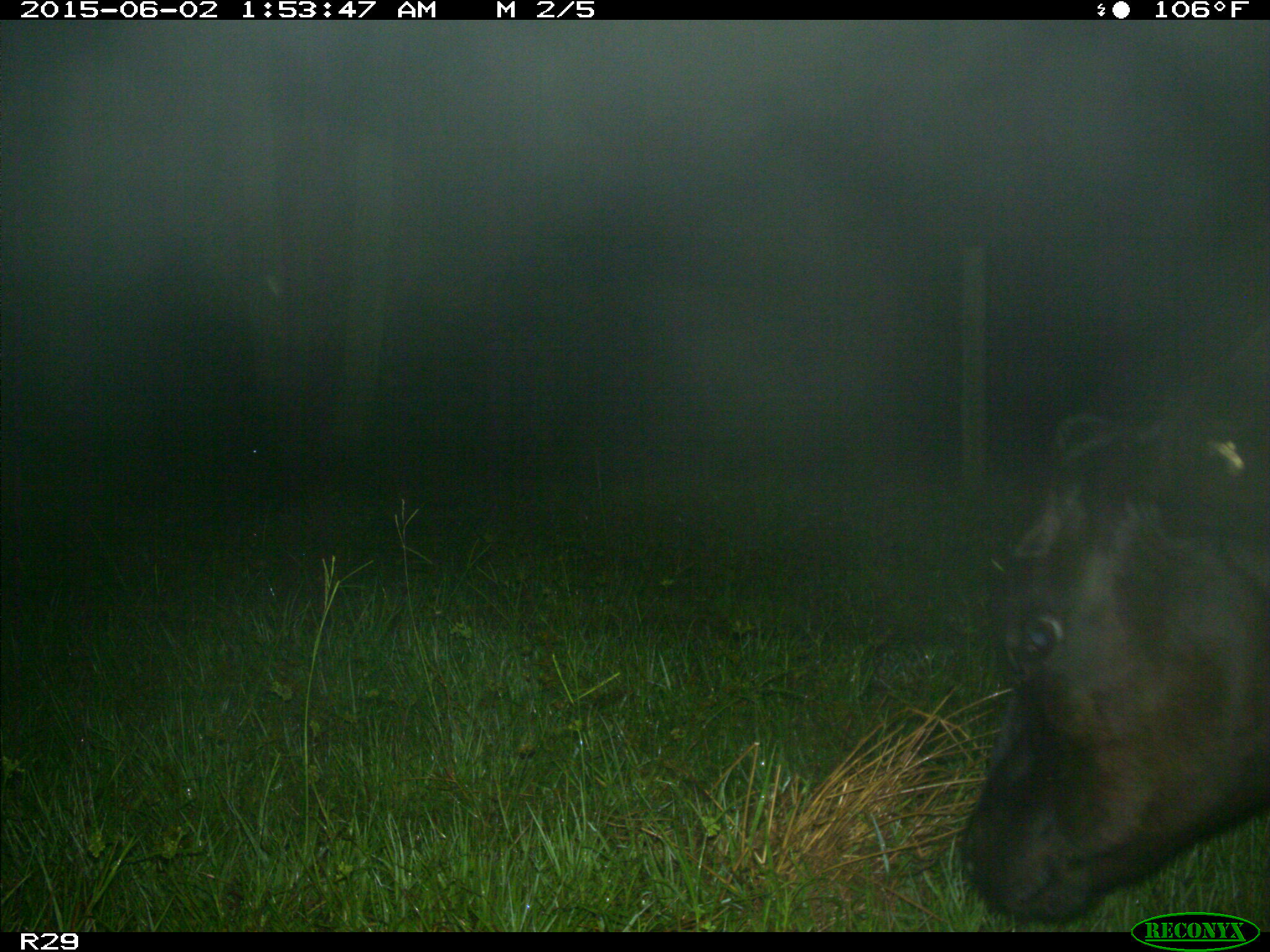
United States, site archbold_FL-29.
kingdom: Animalia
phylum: Chordata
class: Mammalia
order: Artiodactyla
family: Bovidae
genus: Bos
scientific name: Bos taurus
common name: domestic cow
Bos taurus (domestic cow).